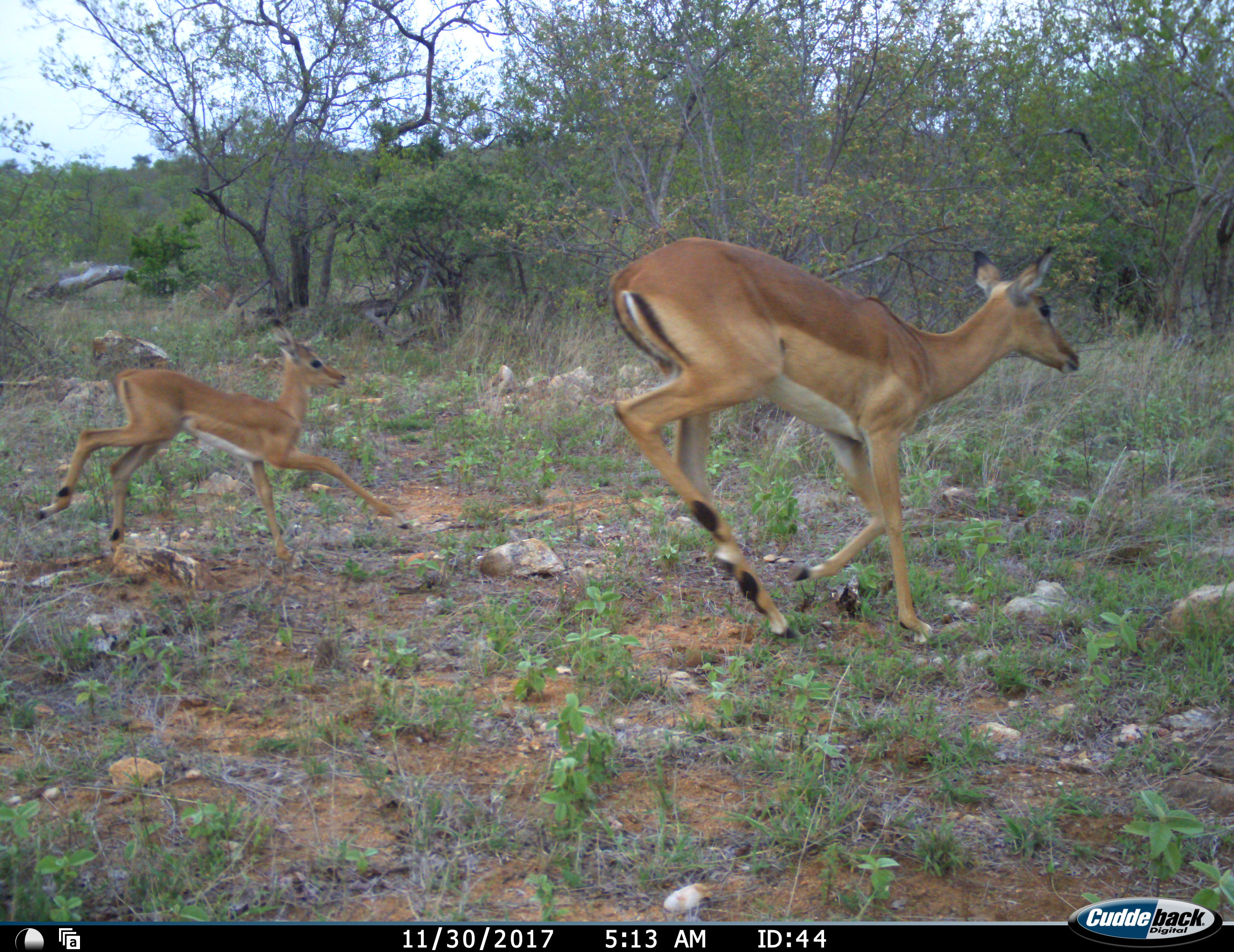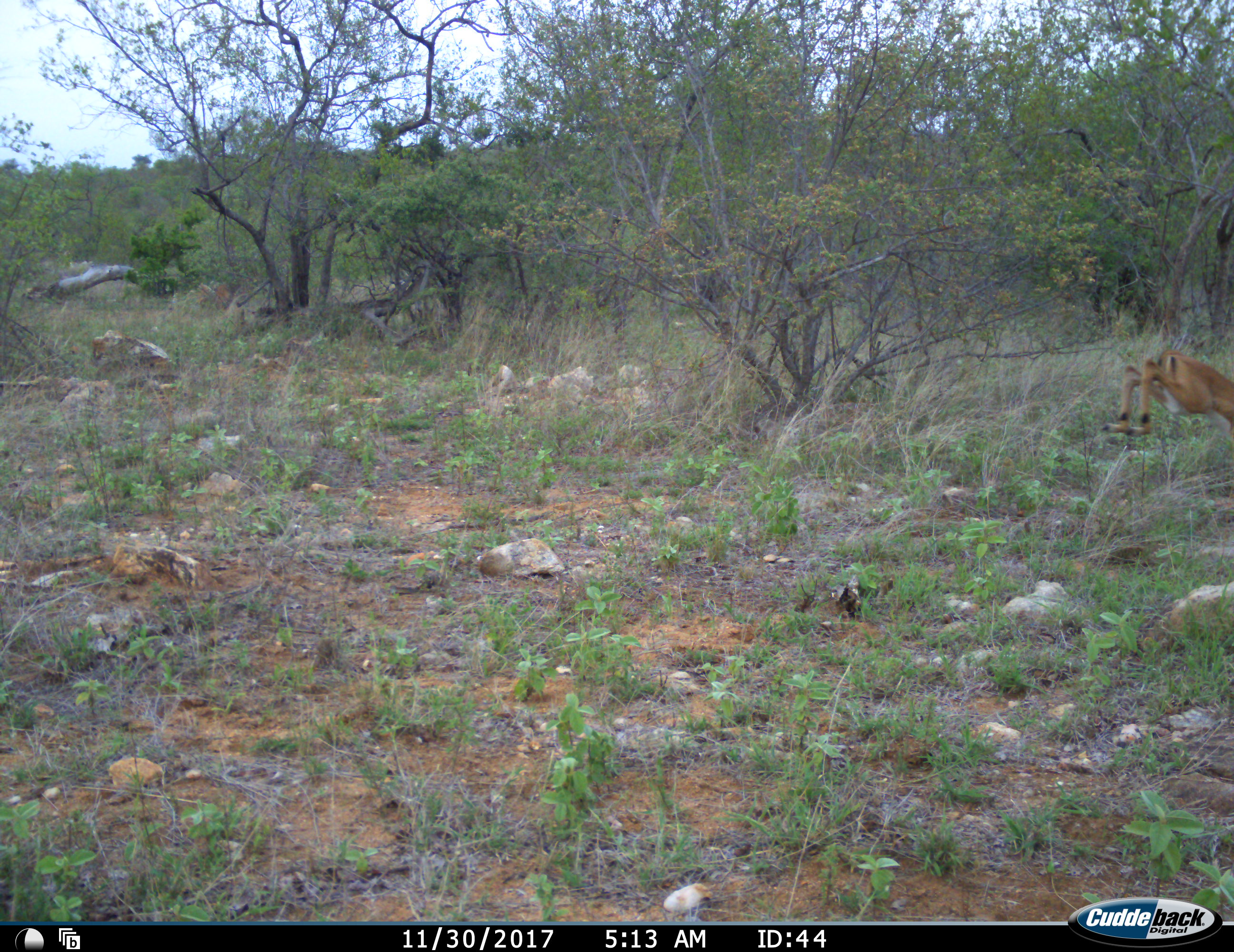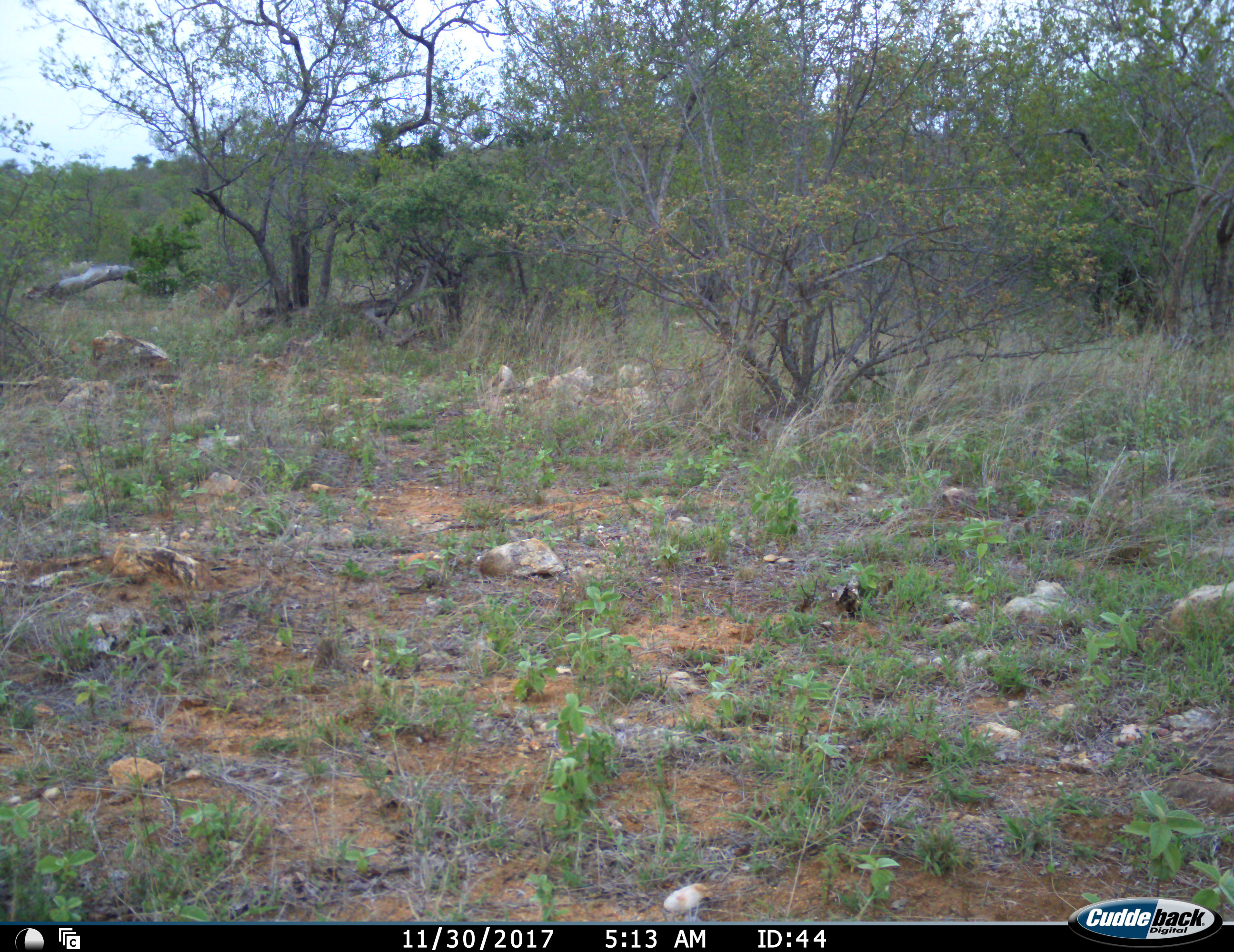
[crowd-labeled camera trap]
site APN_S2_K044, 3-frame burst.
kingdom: Animalia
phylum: Chordata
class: Mammalia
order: Artiodactyla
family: Bovidae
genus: Aepyceros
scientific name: Aepyceros melampus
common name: impala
Impala (Aepyceros melampus), count 2. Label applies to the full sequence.